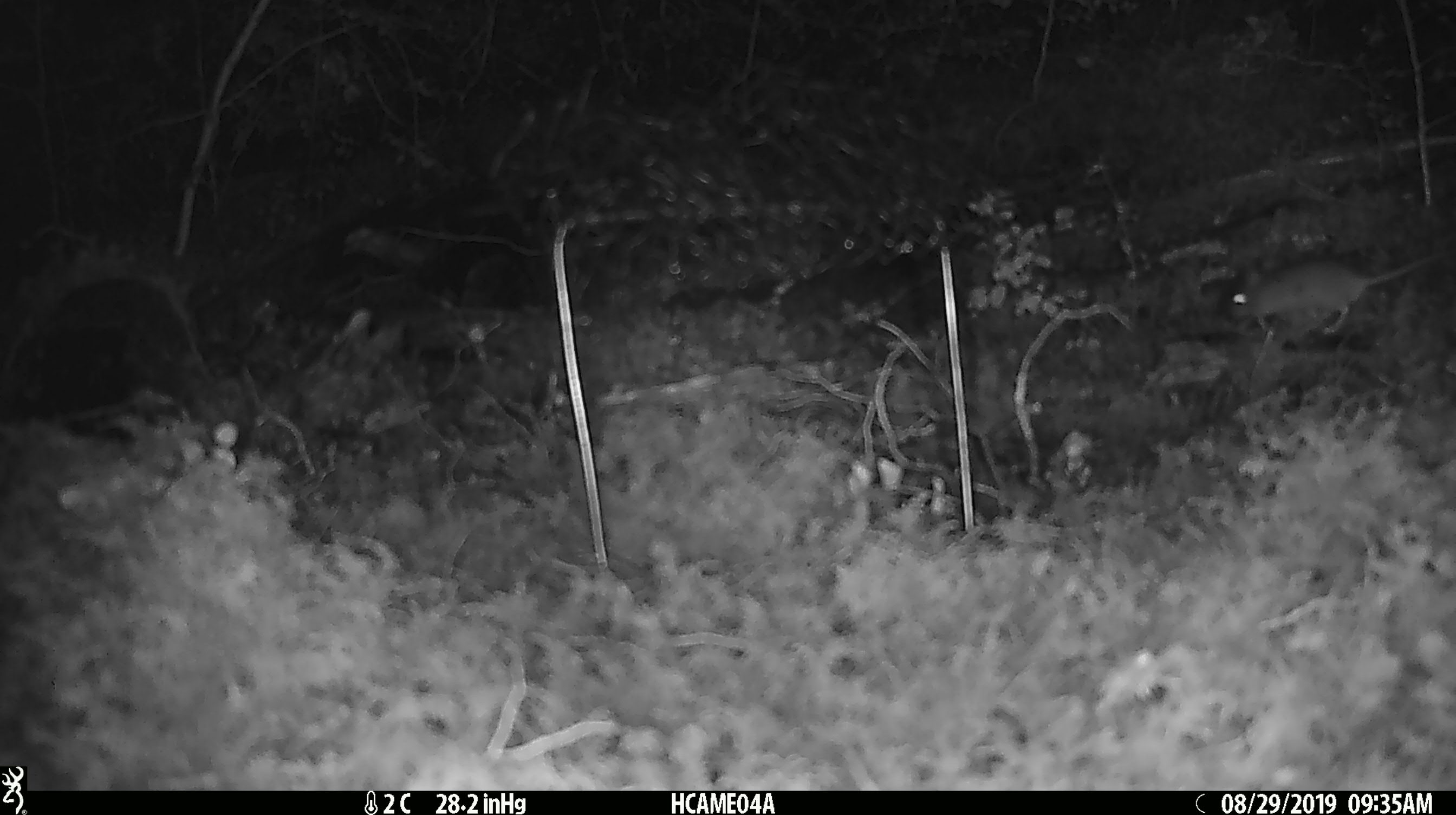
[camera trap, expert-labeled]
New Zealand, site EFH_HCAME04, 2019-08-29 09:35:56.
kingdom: Animalia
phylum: Chordata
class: Mammalia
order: Rodentia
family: Muridae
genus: Mus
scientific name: Mus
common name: mouse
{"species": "mouse (Mus)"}